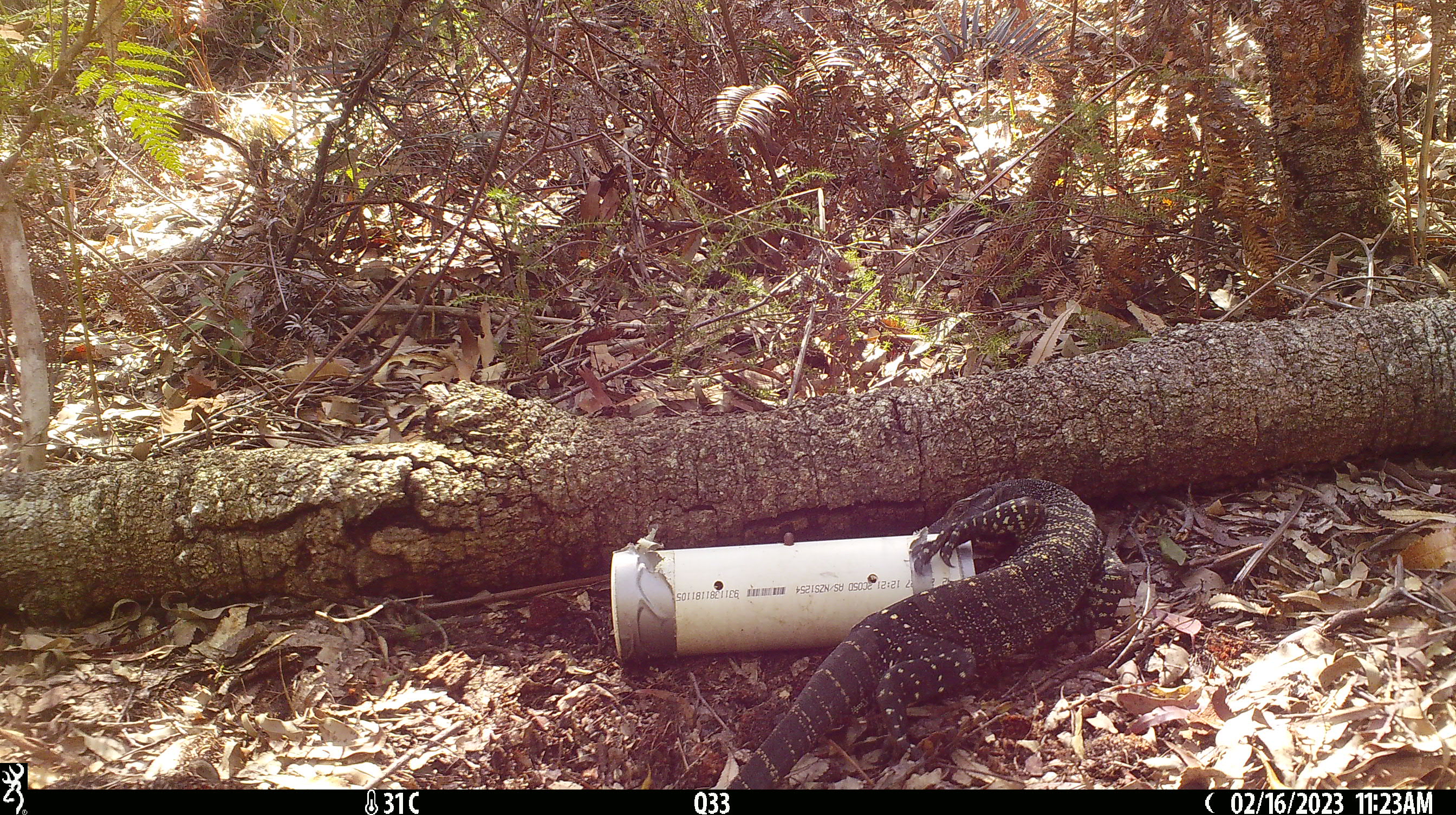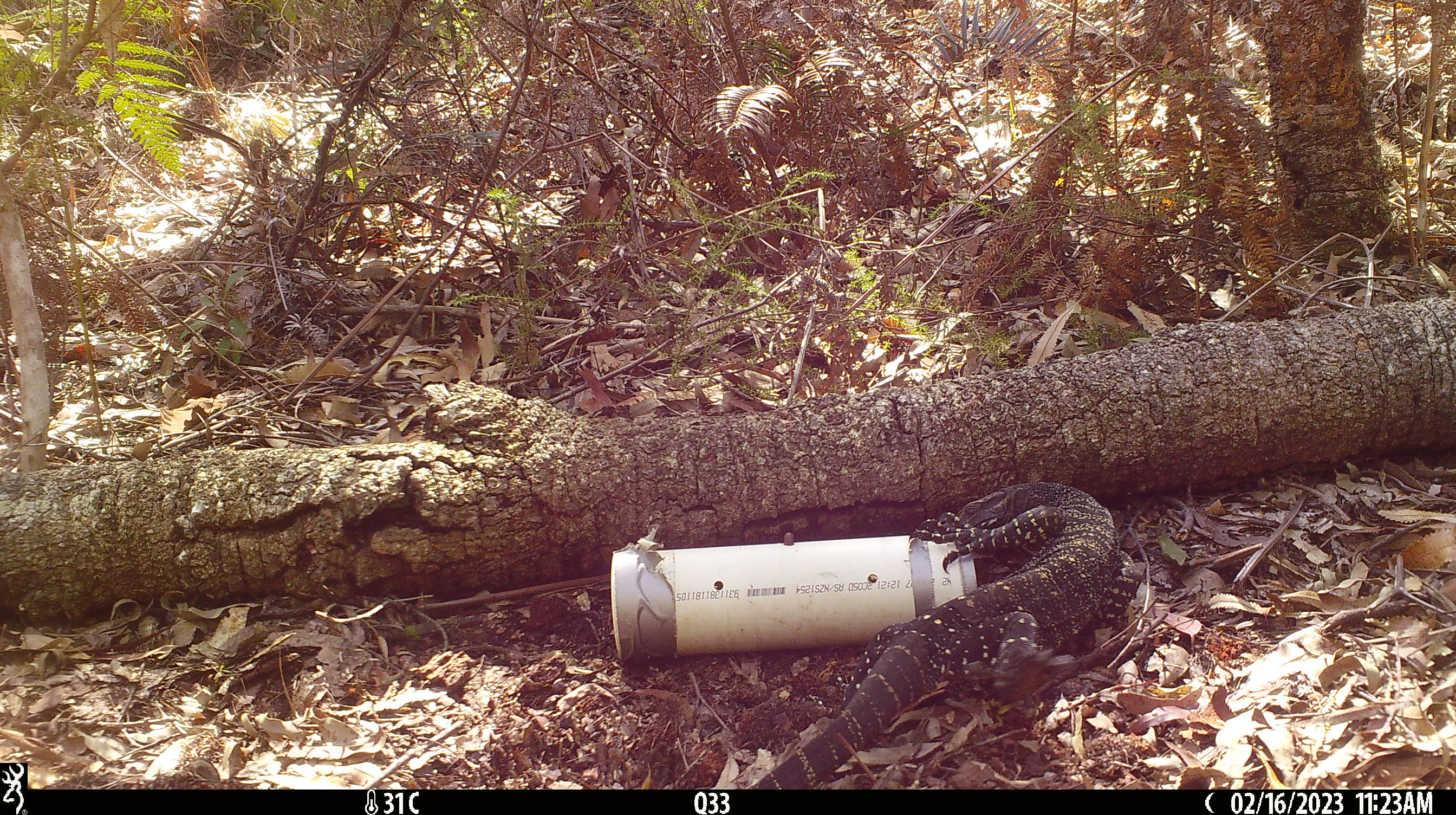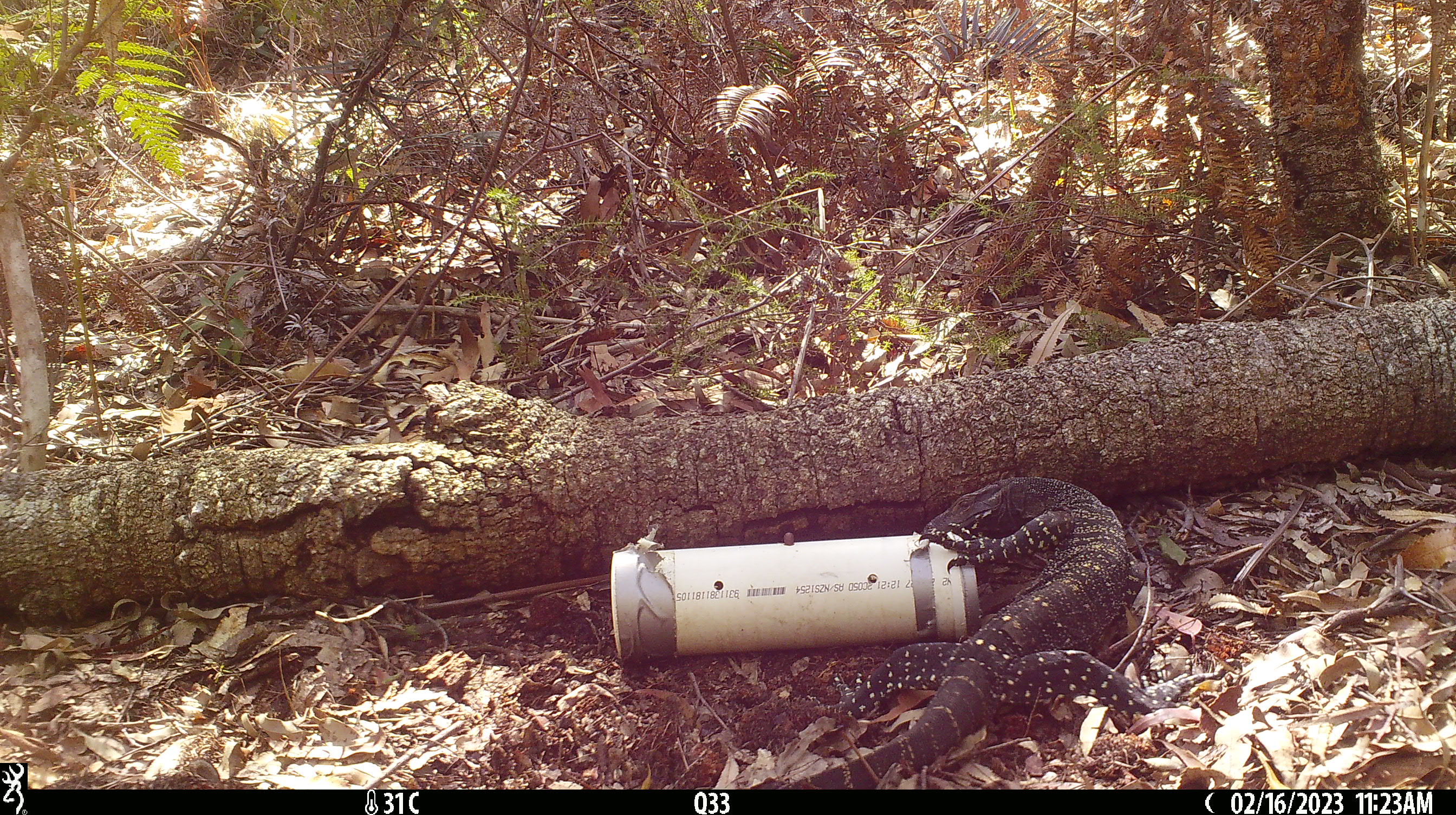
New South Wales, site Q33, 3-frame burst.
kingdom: Animalia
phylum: Chordata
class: Reptilia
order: Squamata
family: Varanidae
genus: Varanus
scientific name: Varanus varius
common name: lace monitor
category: goanna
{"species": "goanna (lace monitor) (Varanus varius)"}